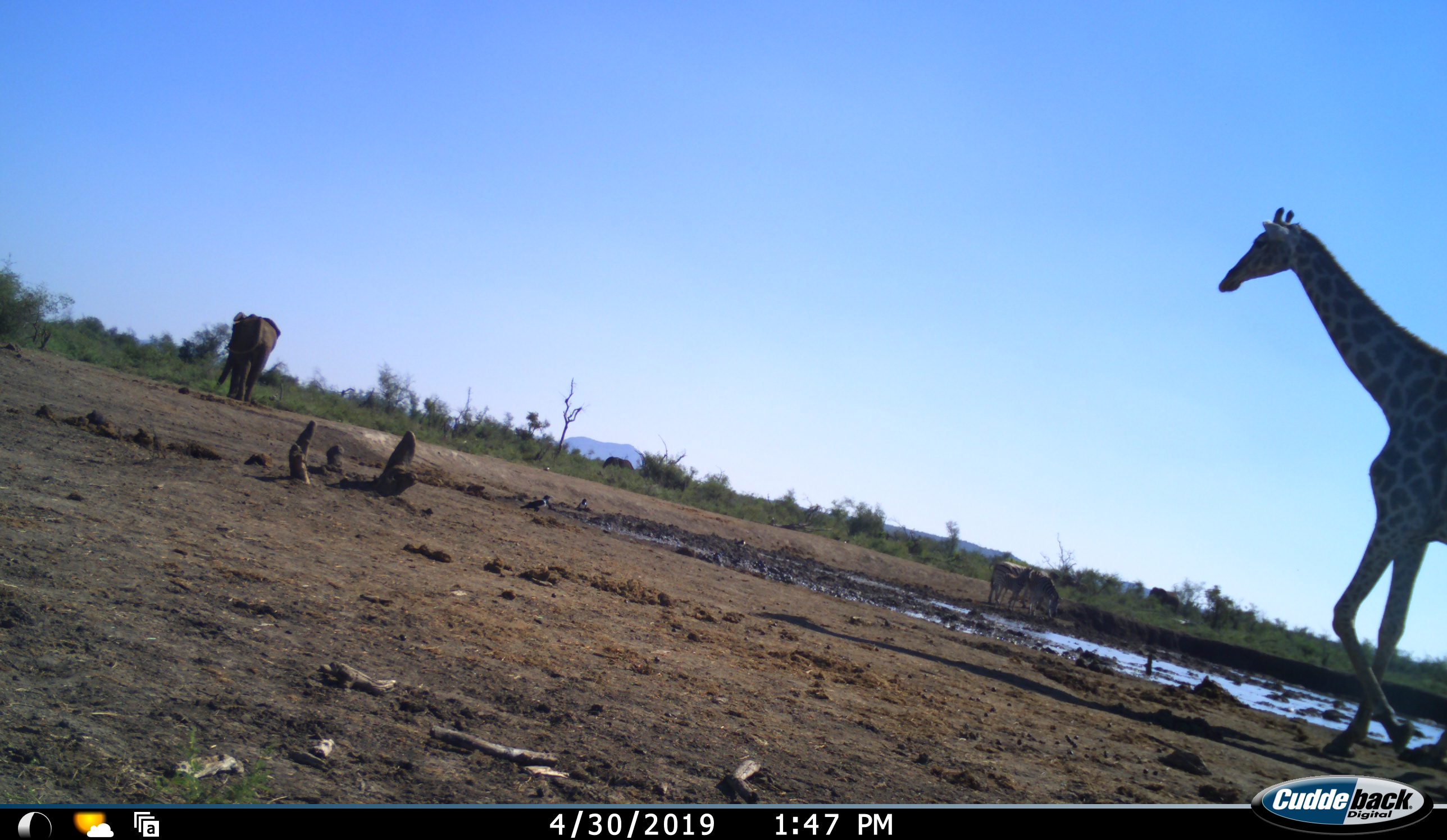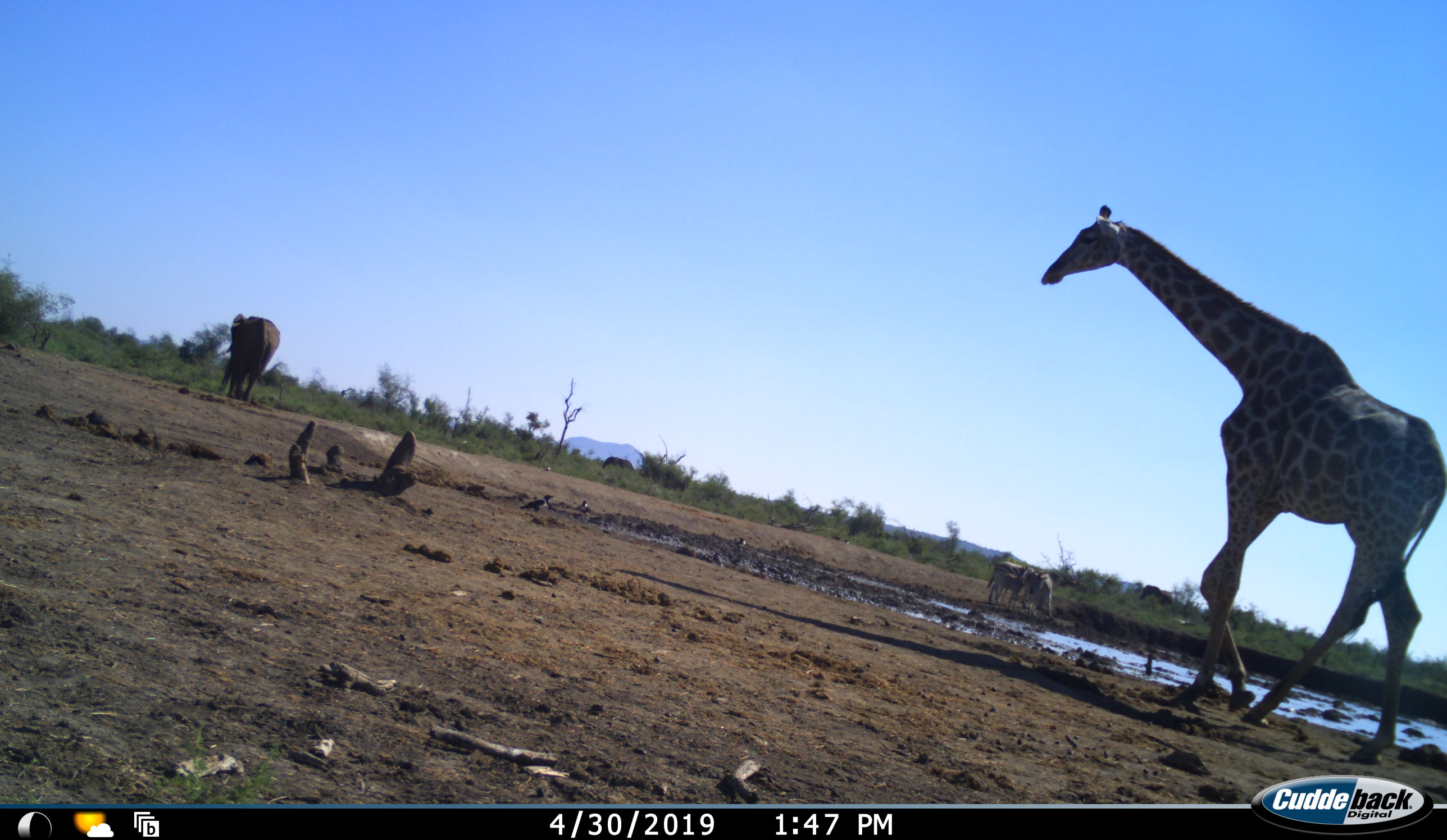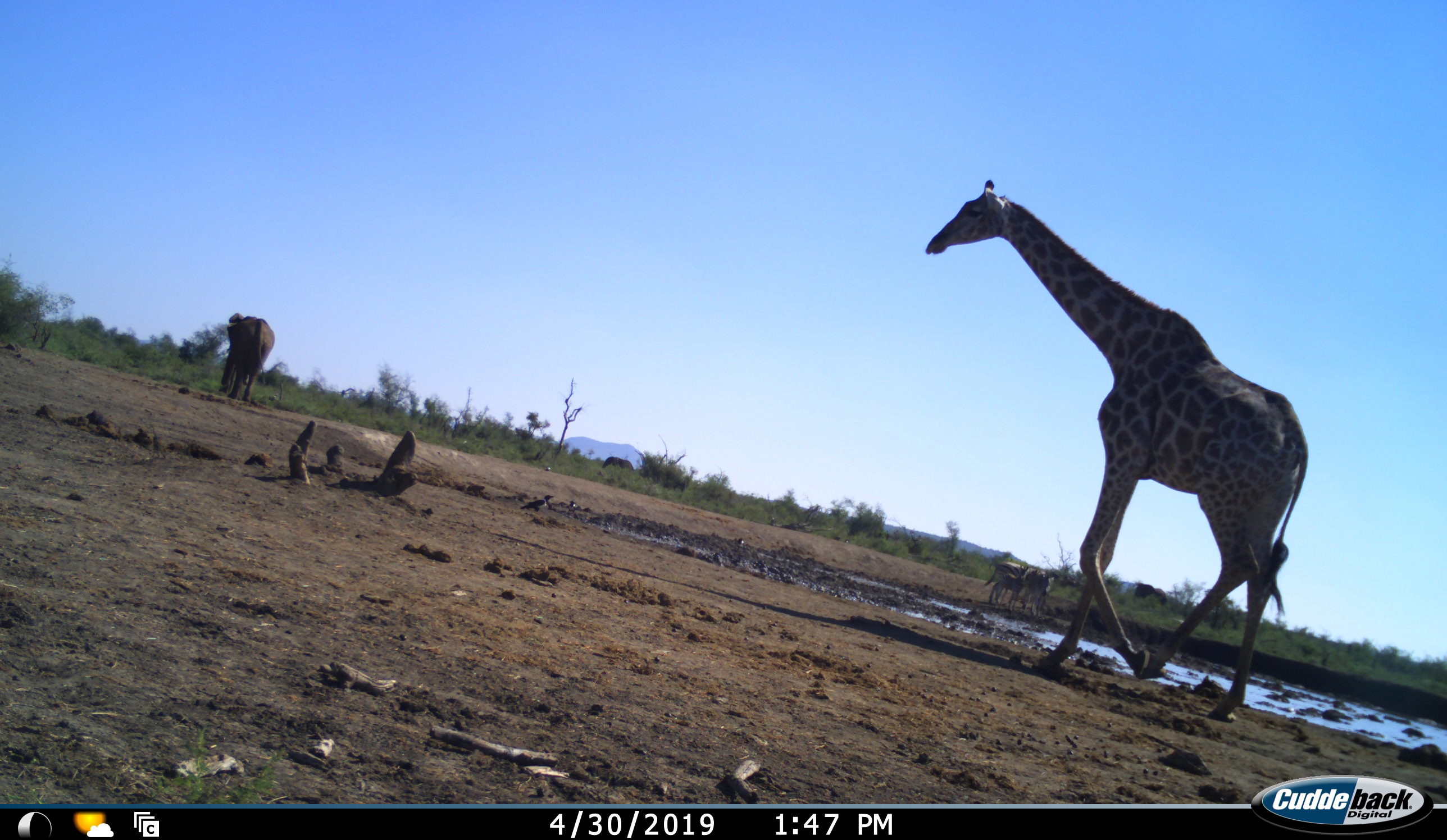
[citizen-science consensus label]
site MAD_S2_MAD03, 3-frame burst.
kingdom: Animalia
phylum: Chordata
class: Mammalia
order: Proboscidea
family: Elephantidae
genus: Loxodonta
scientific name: Loxodonta africana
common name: african bush elephant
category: elephant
Elephant (african bush elephant) (Loxodonta africana), count 1. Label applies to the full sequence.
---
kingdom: Animalia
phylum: Chordata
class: Mammalia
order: Artiodactyla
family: Giraffidae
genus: Giraffa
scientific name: Giraffa camelopardalis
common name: giraffe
Giraffe (Giraffa camelopardalis), count 1. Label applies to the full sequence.